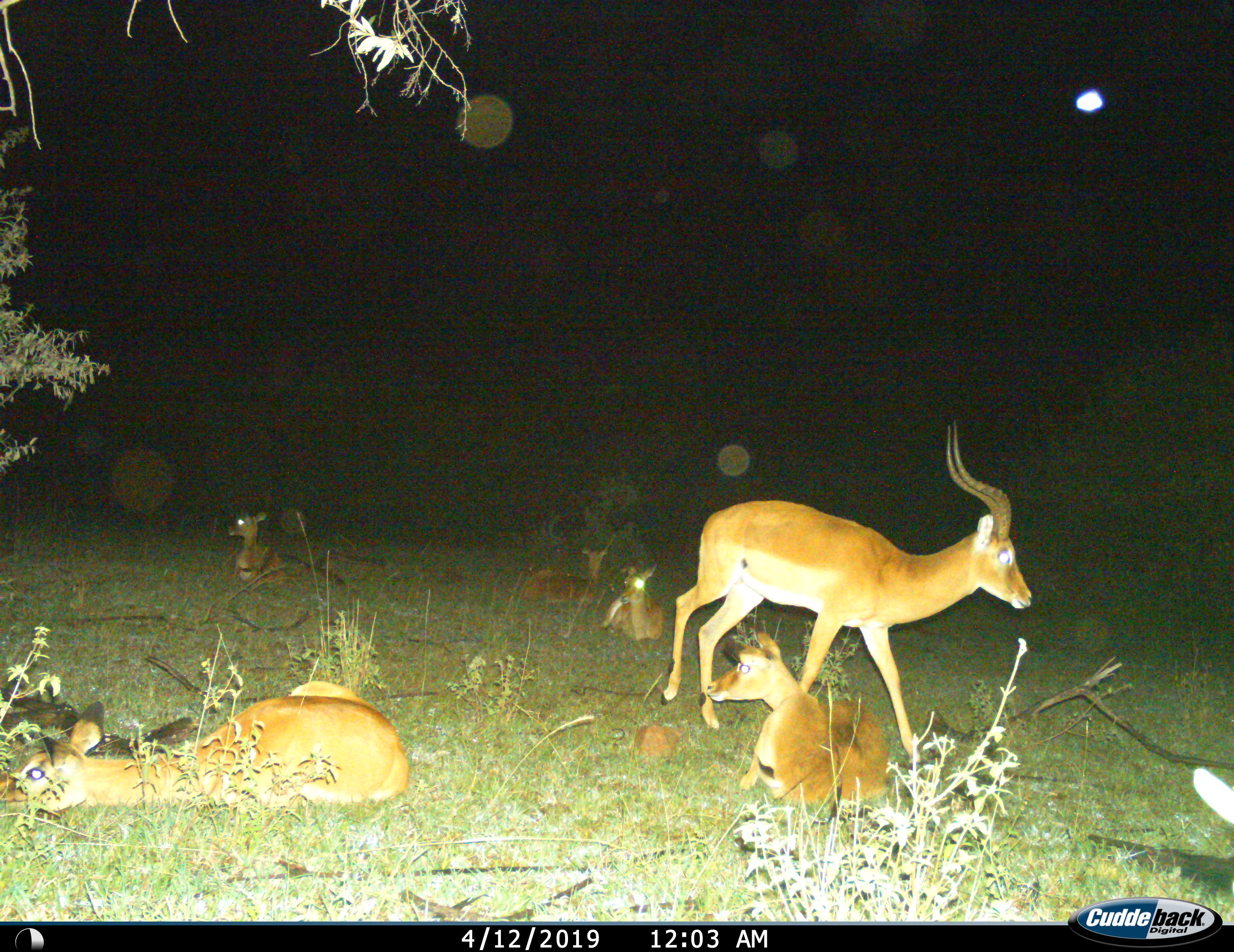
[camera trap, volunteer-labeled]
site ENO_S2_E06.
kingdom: Animalia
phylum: Chordata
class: Mammalia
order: Artiodactyla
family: Bovidae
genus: Aepyceros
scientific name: Aepyceros melampus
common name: impala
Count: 6.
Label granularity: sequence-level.